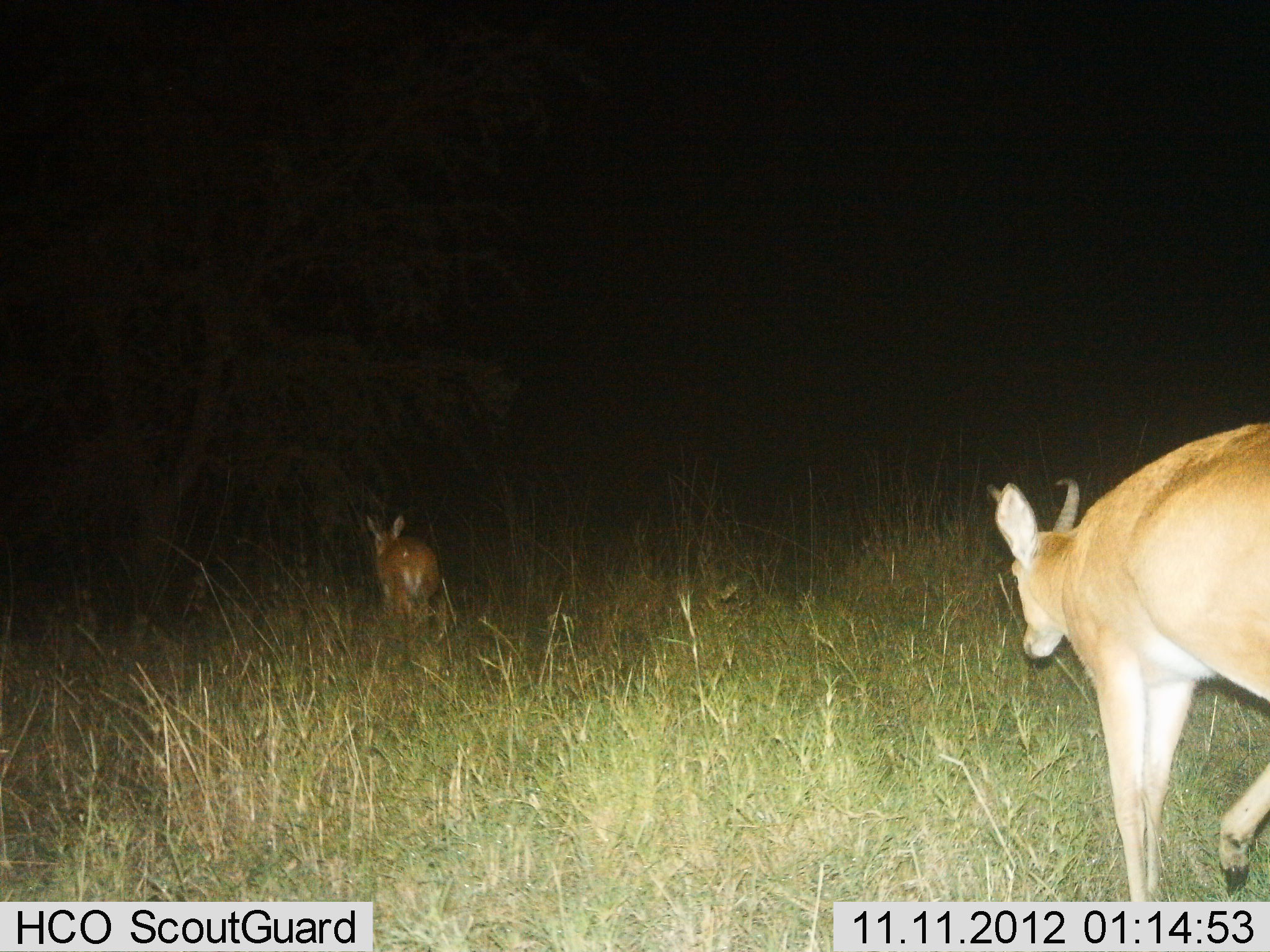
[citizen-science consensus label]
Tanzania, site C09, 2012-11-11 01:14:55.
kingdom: Animalia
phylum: Chordata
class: Mammalia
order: Artiodactyla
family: Bovidae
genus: Redunca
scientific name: Redunca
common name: reedbuck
Reedbuck (Redunca), count 2. Behavior (volunteer vote fractions): standing 10%, resting 0%, moving 100%, interacting 0%. Young present (vote fraction): 20%. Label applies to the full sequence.